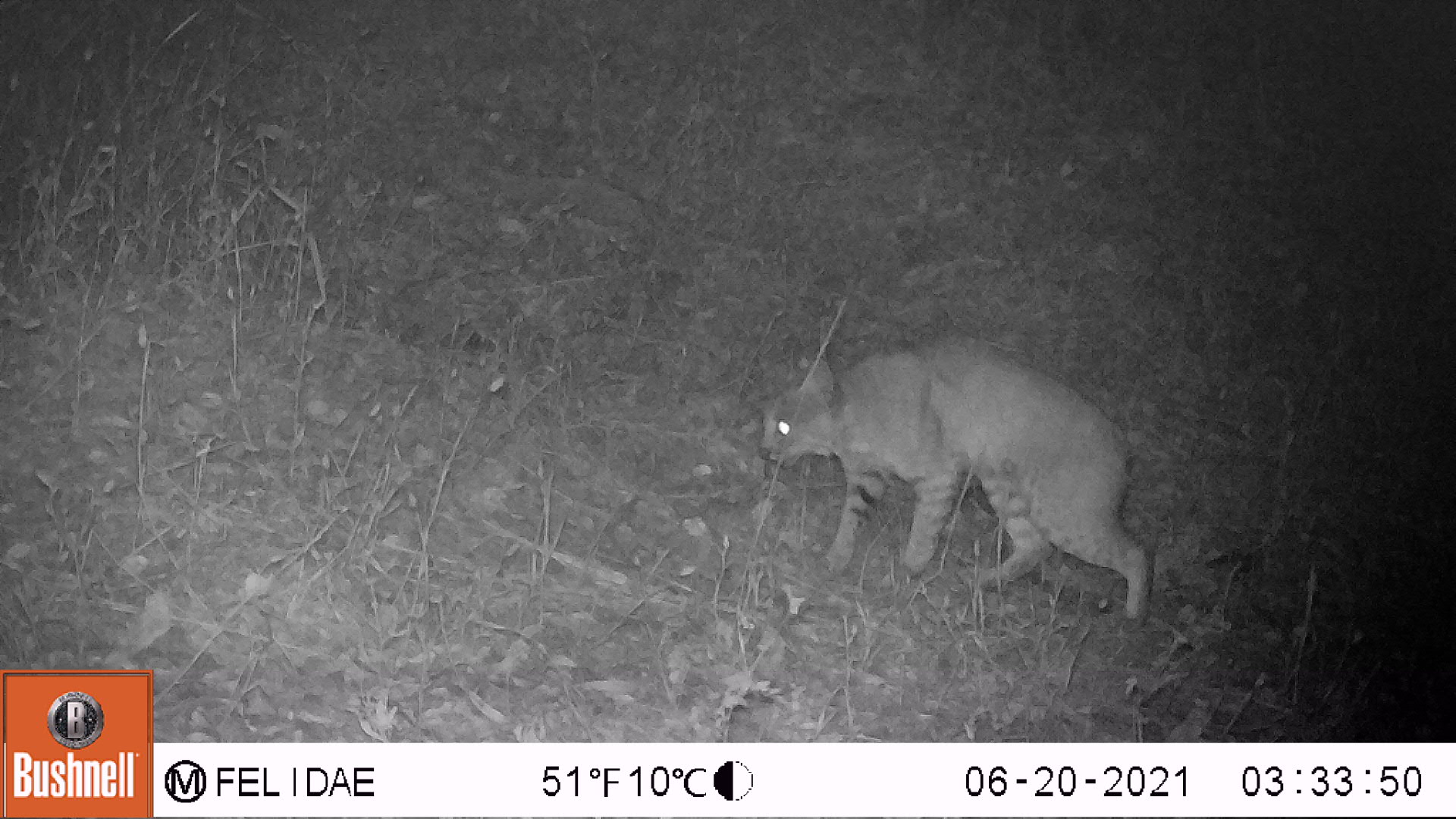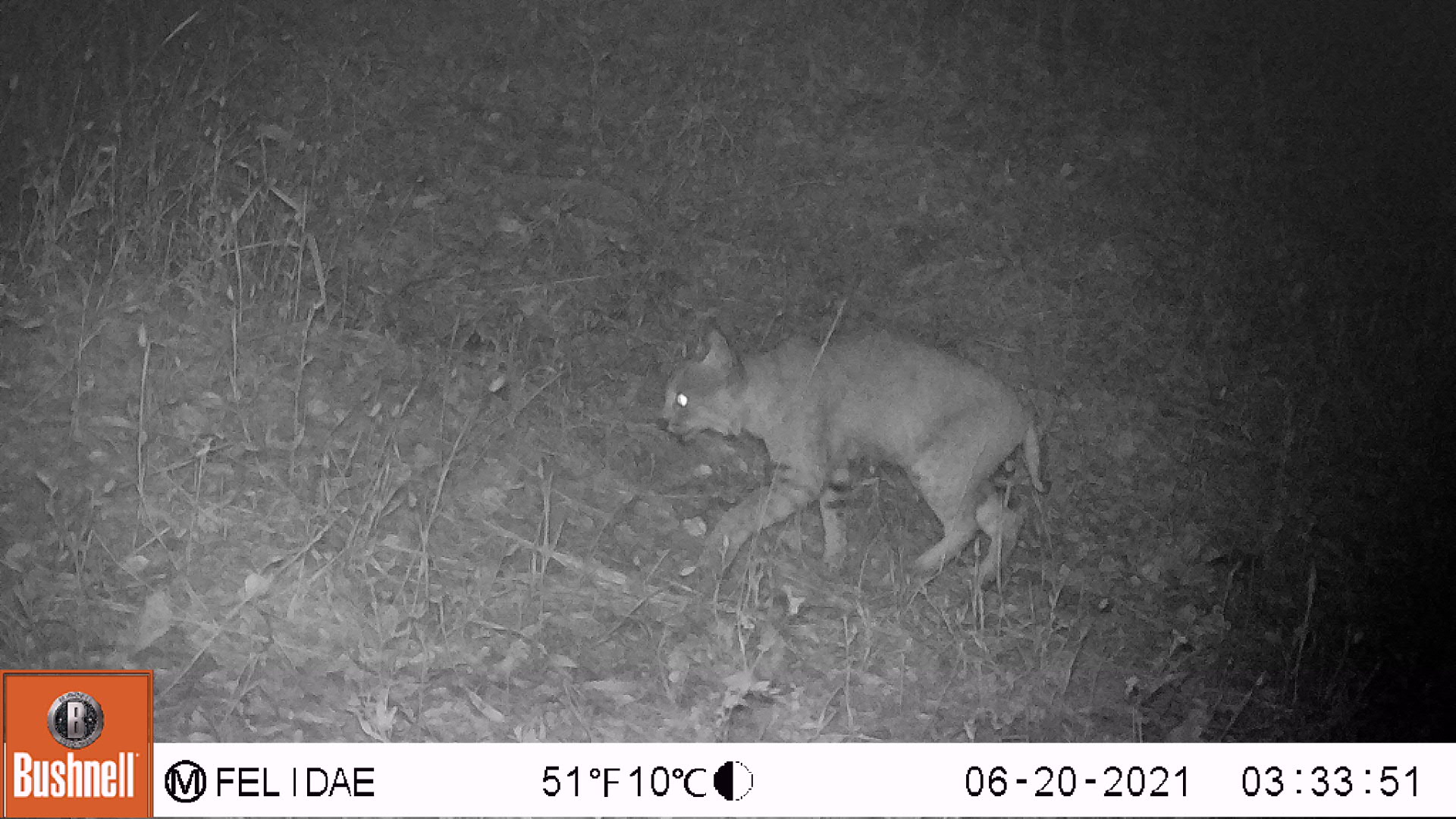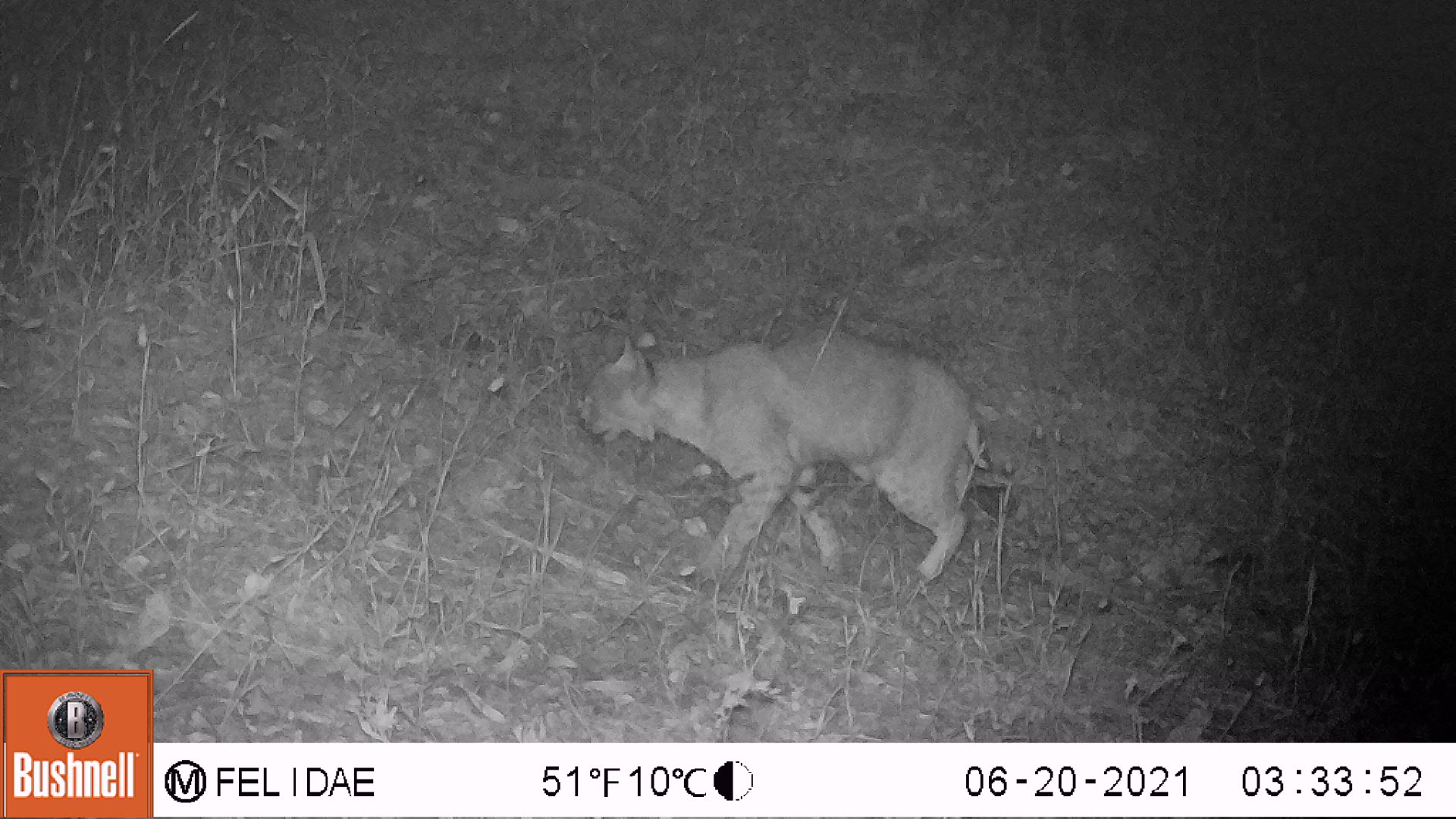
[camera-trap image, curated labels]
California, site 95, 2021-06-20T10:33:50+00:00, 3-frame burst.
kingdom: Animalia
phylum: Chordata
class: Mammalia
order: Carnivora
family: Felidae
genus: Lynx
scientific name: Lynx rufus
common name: bobcat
Bobcat (Lynx rufus).